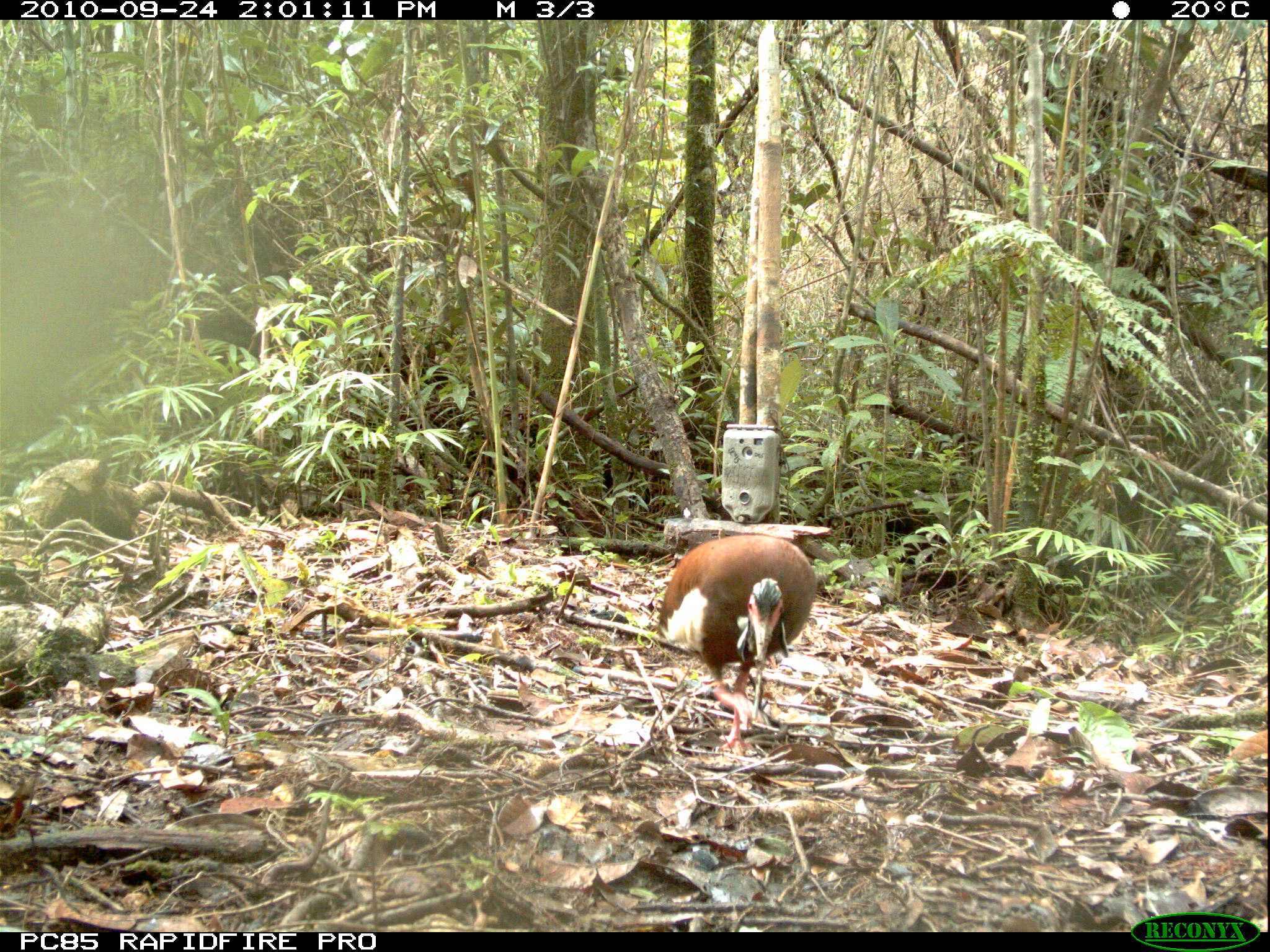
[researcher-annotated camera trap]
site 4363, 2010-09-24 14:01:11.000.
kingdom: Animalia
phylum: Chordata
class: Aves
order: Pelecaniformes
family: Threskiornithidae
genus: Lophotibis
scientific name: Lophotibis cristata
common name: madagascar ibis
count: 1